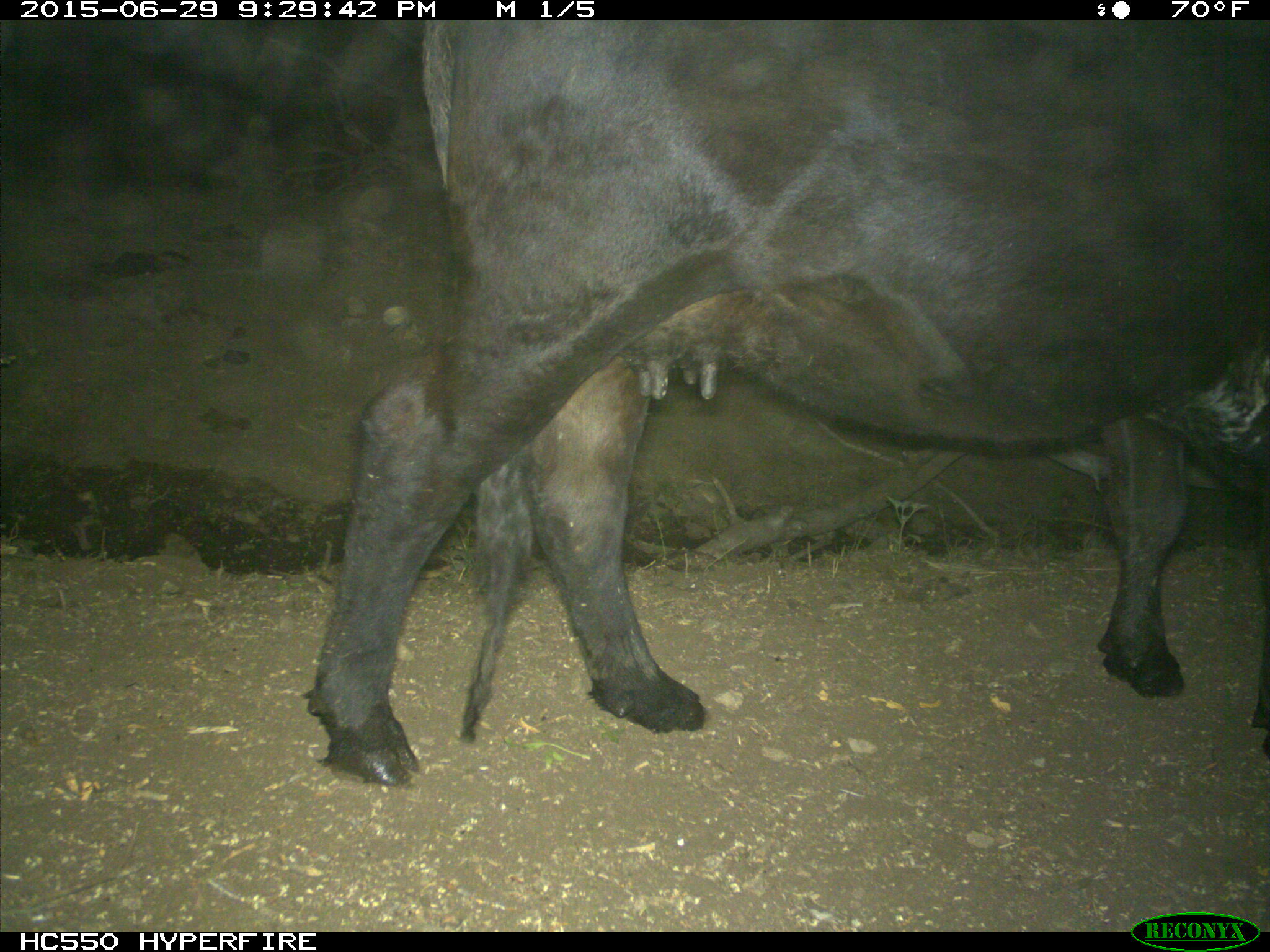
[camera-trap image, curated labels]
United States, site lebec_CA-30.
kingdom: Animalia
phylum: Chordata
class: Mammalia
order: Artiodactyla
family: Bovidae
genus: Bos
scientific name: Bos taurus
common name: domestic cow